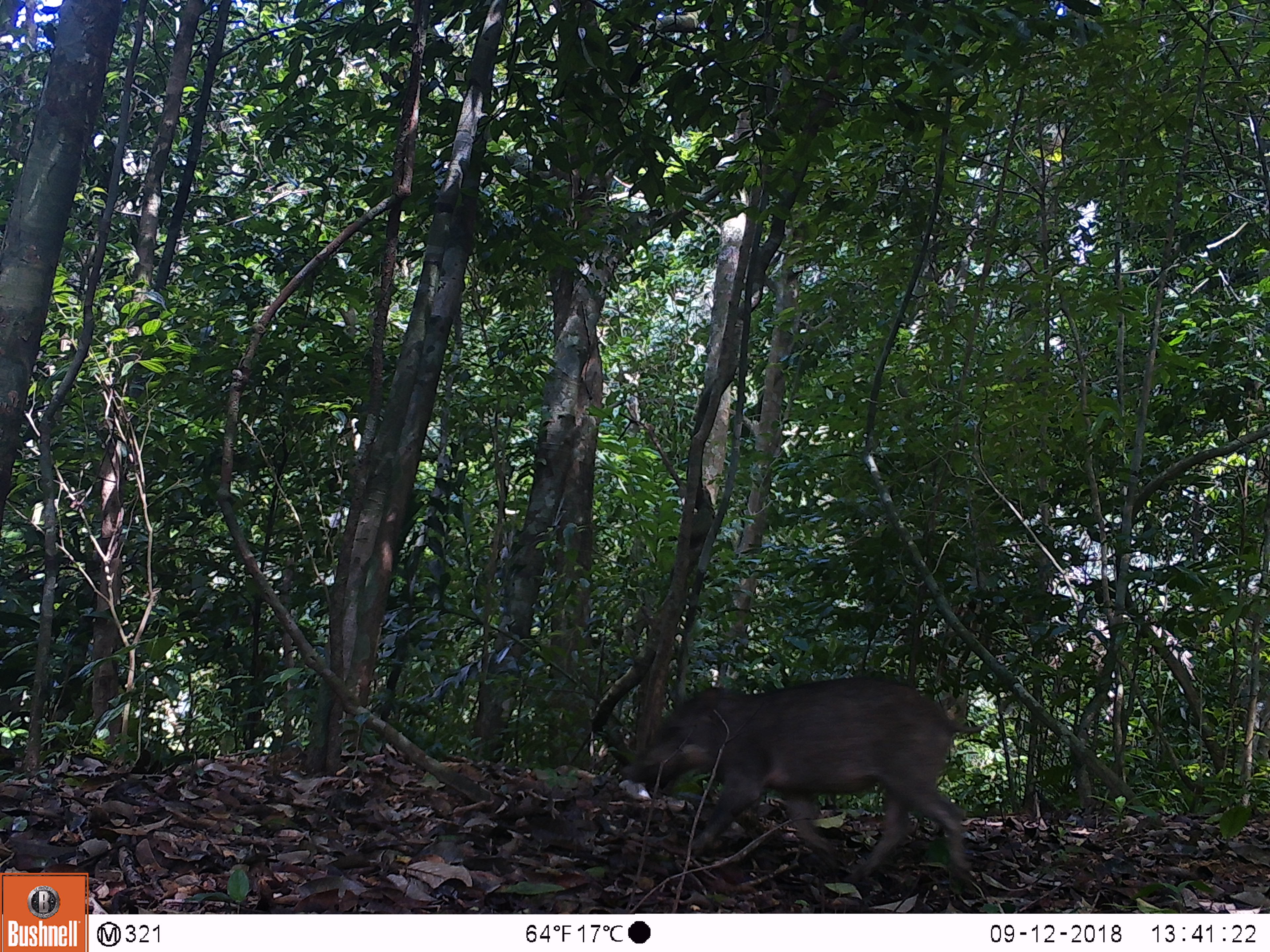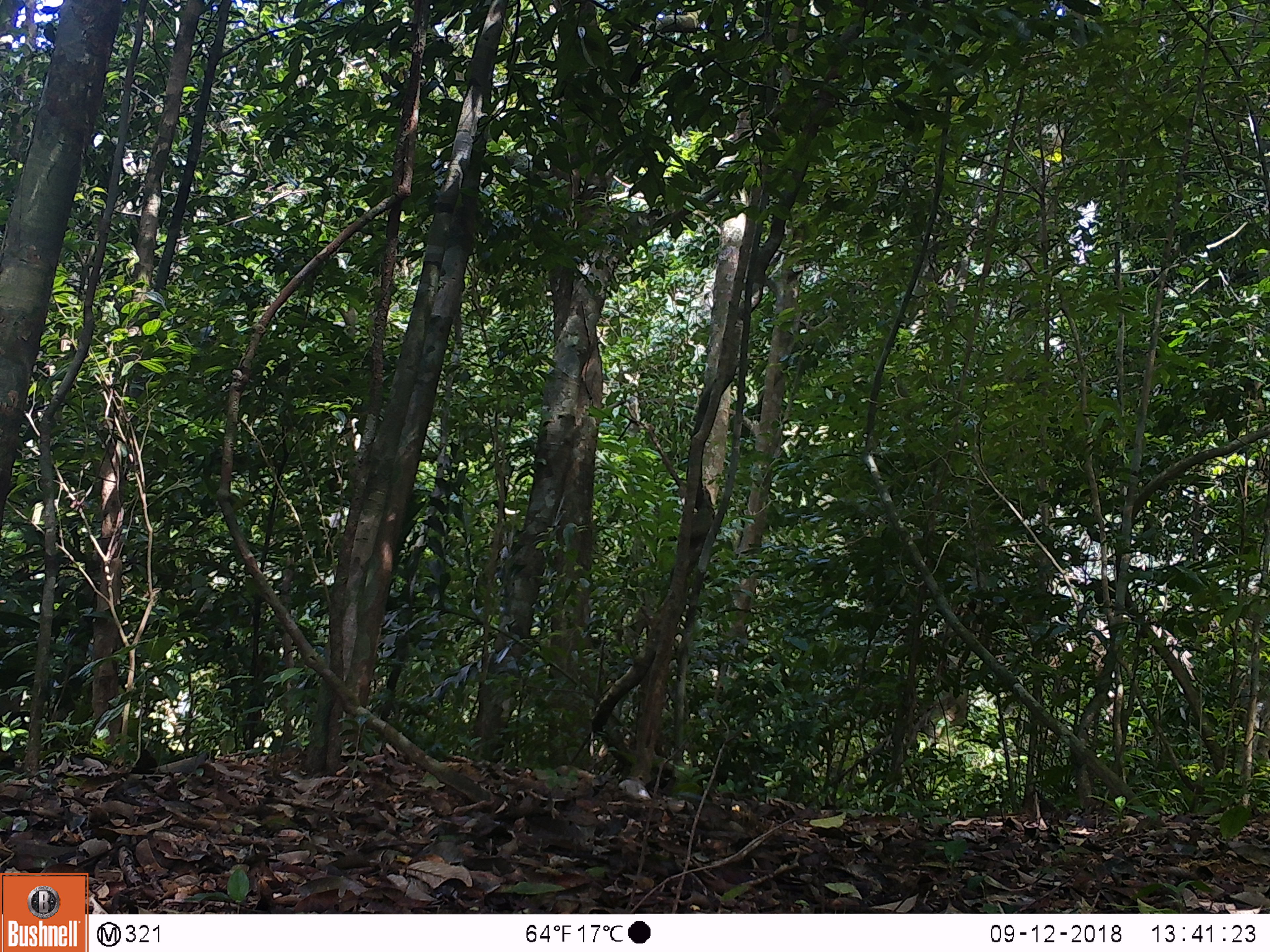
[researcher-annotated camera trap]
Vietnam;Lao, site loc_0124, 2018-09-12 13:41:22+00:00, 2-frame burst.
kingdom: Animalia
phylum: Chordata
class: Mammalia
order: Artiodactyla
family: Suidae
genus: Sus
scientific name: Sus scrofa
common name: eurasian wild pig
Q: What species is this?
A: Eurasian wild pig (Sus scrofa).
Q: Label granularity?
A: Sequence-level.